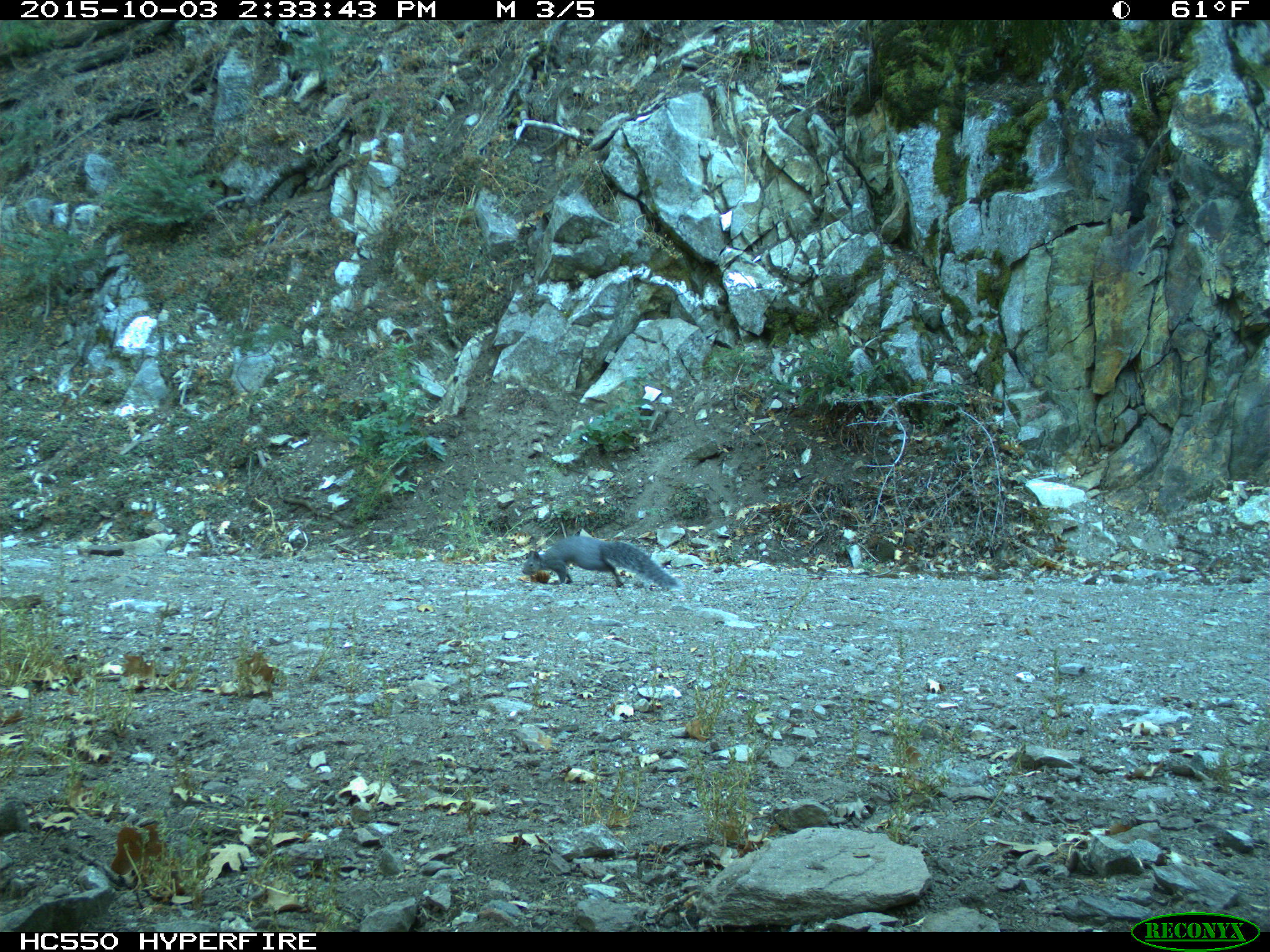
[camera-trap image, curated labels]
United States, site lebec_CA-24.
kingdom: Animalia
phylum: Chordata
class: Mammalia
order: Rodentia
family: Sciuridae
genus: Sciurus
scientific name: Sciurus carolinensis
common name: eastern gray squirrel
Sciurus carolinensis (eastern gray squirrel).